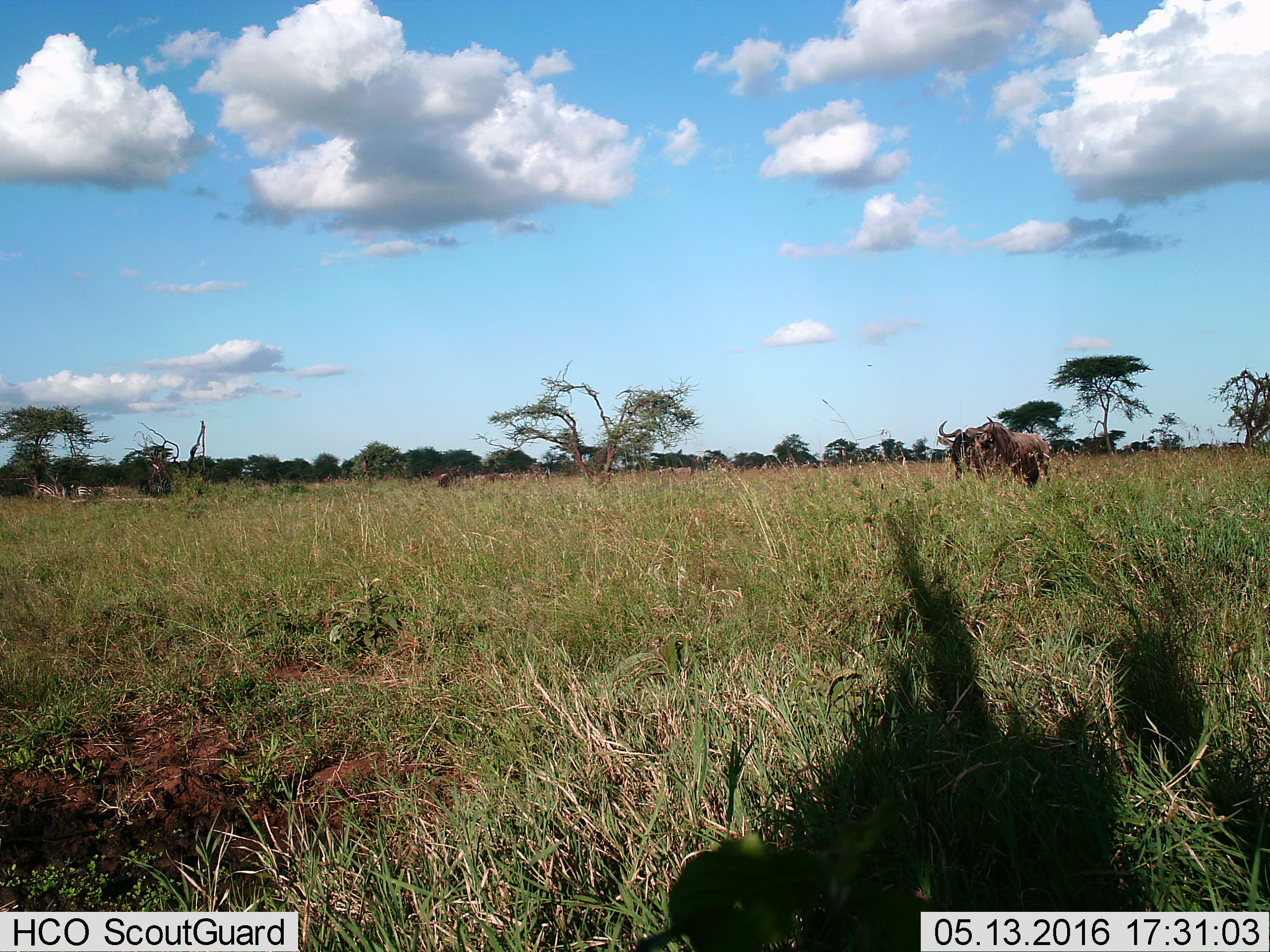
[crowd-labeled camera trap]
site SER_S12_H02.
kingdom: Animalia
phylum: Chordata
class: Mammalia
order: Artiodactyla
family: Bovidae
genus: Connochaetes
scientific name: Connochaetes taurinus taurinus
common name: blue wildebeest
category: wildebeestblue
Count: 5.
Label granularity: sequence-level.